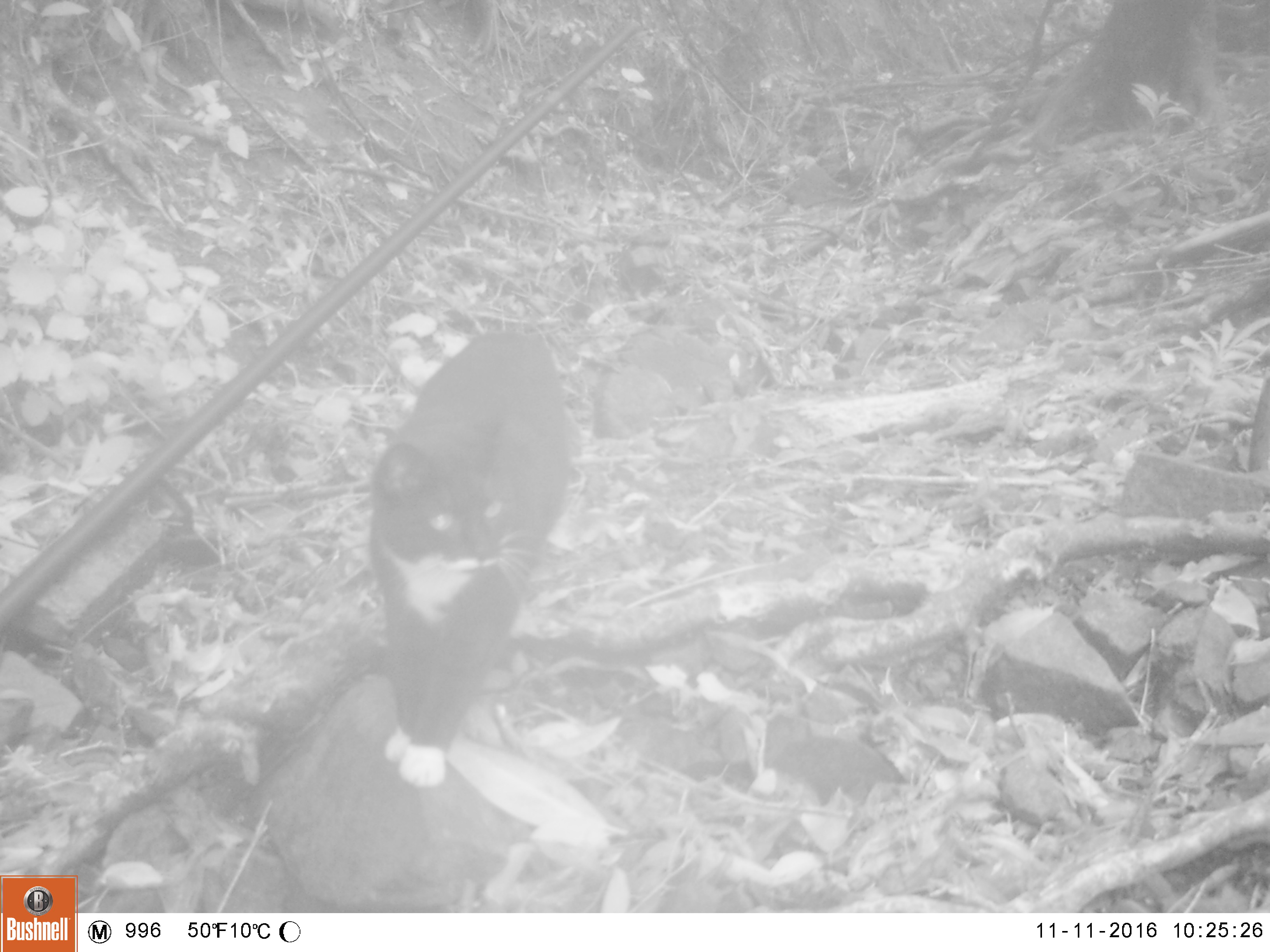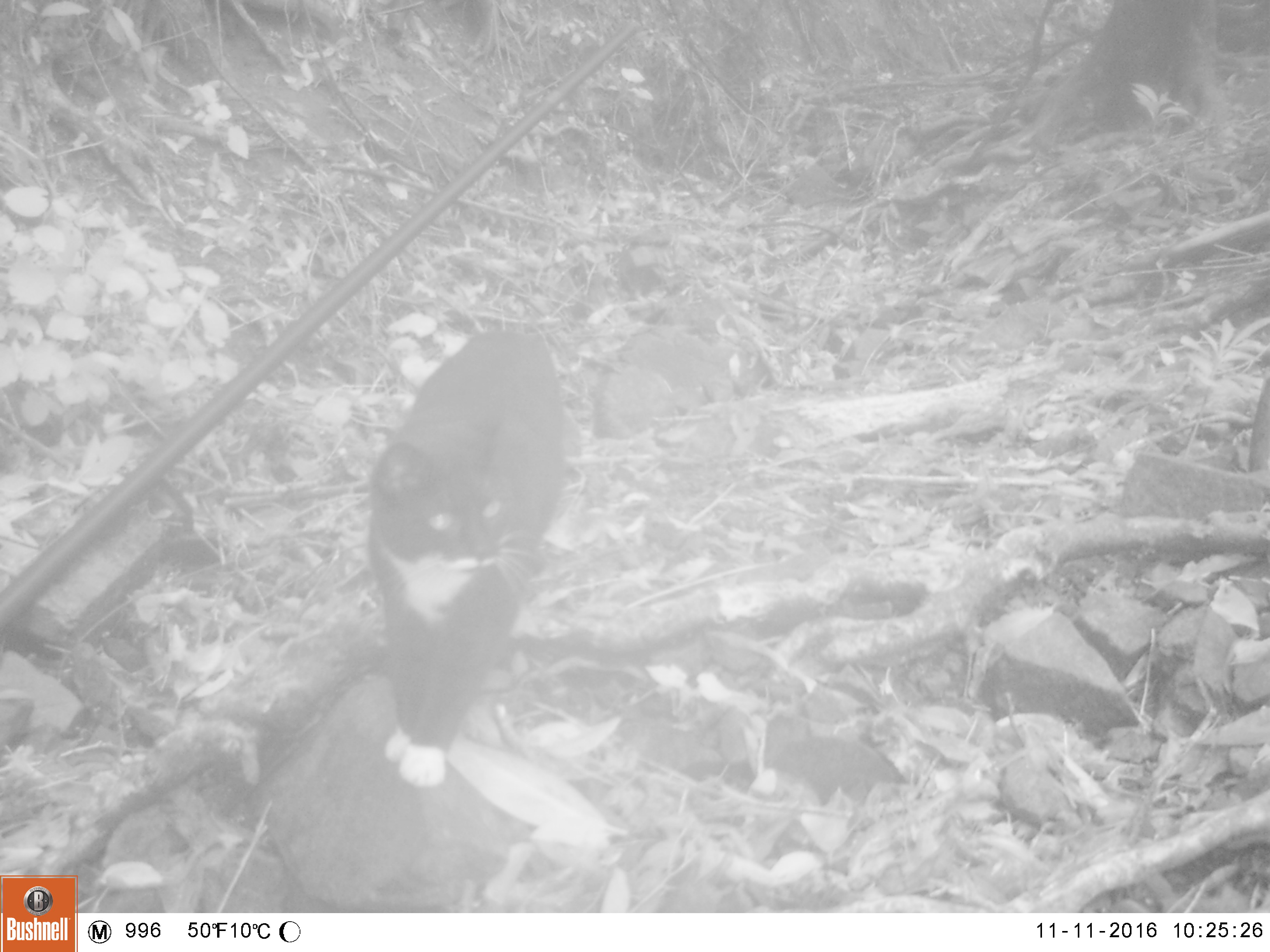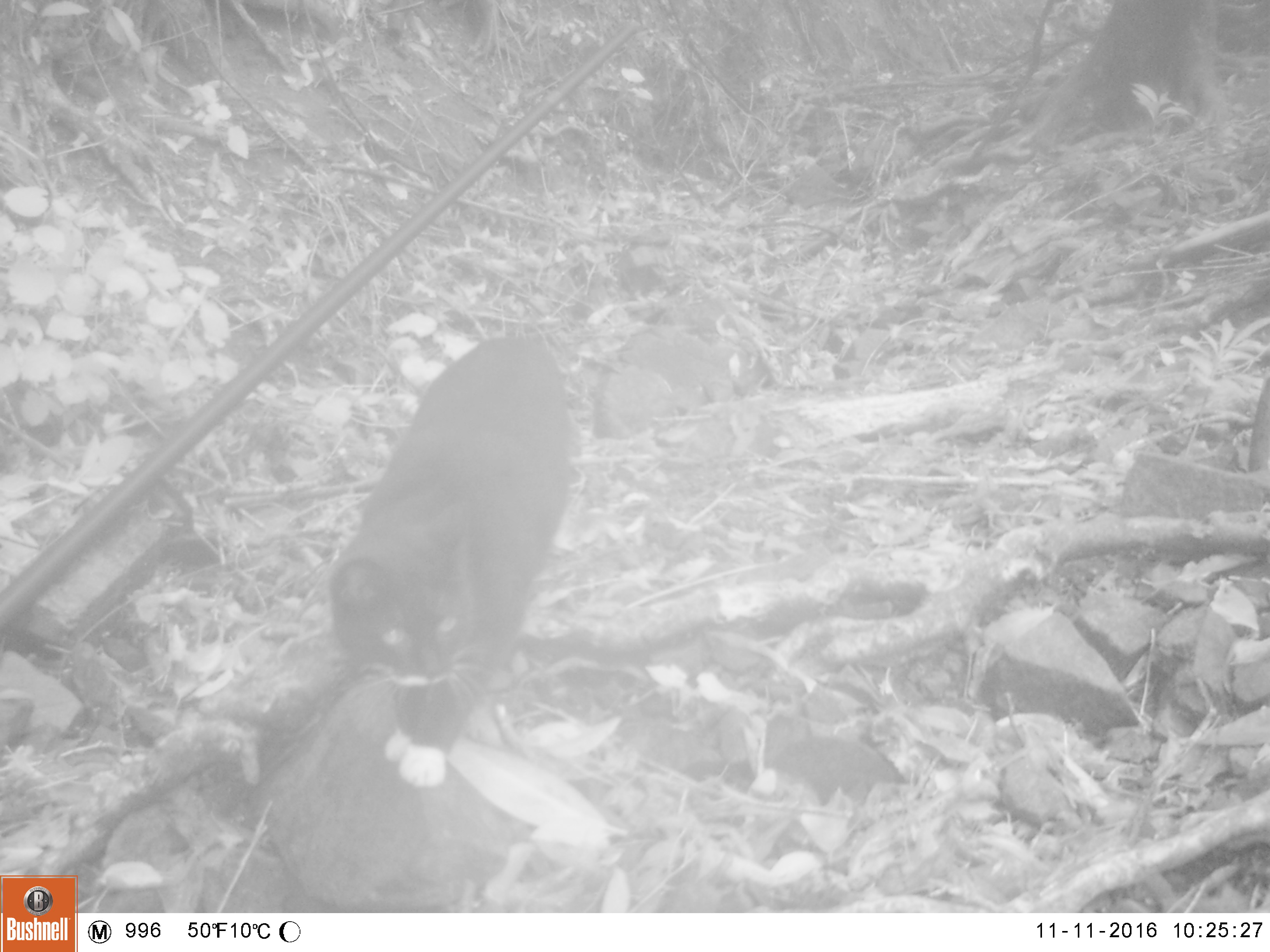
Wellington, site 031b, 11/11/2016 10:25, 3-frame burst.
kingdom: Animalia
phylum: Chordata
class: Mammalia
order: Carnivora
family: Felidae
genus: Felis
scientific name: Felis catus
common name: cat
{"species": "cat (Felis catus)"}